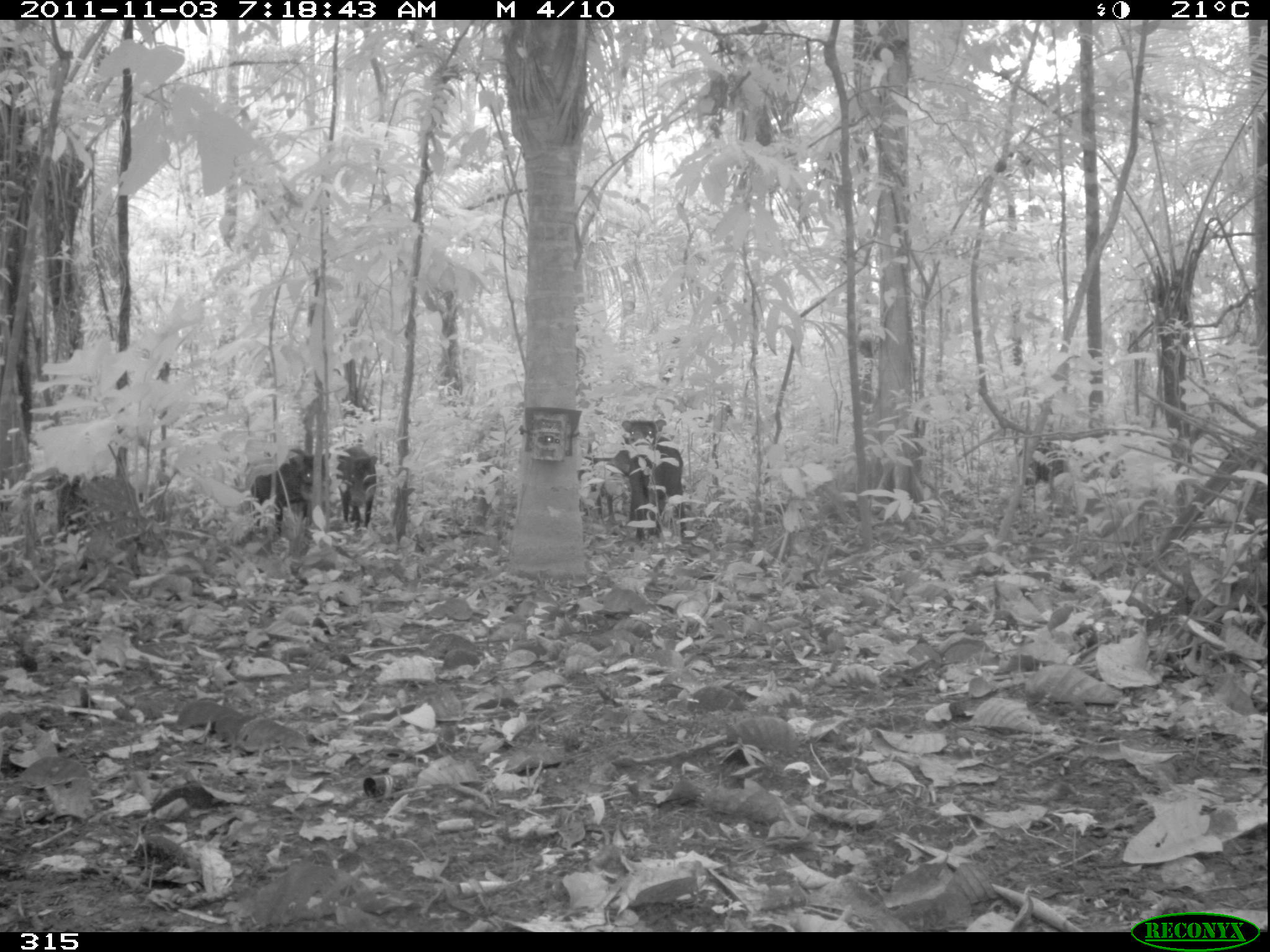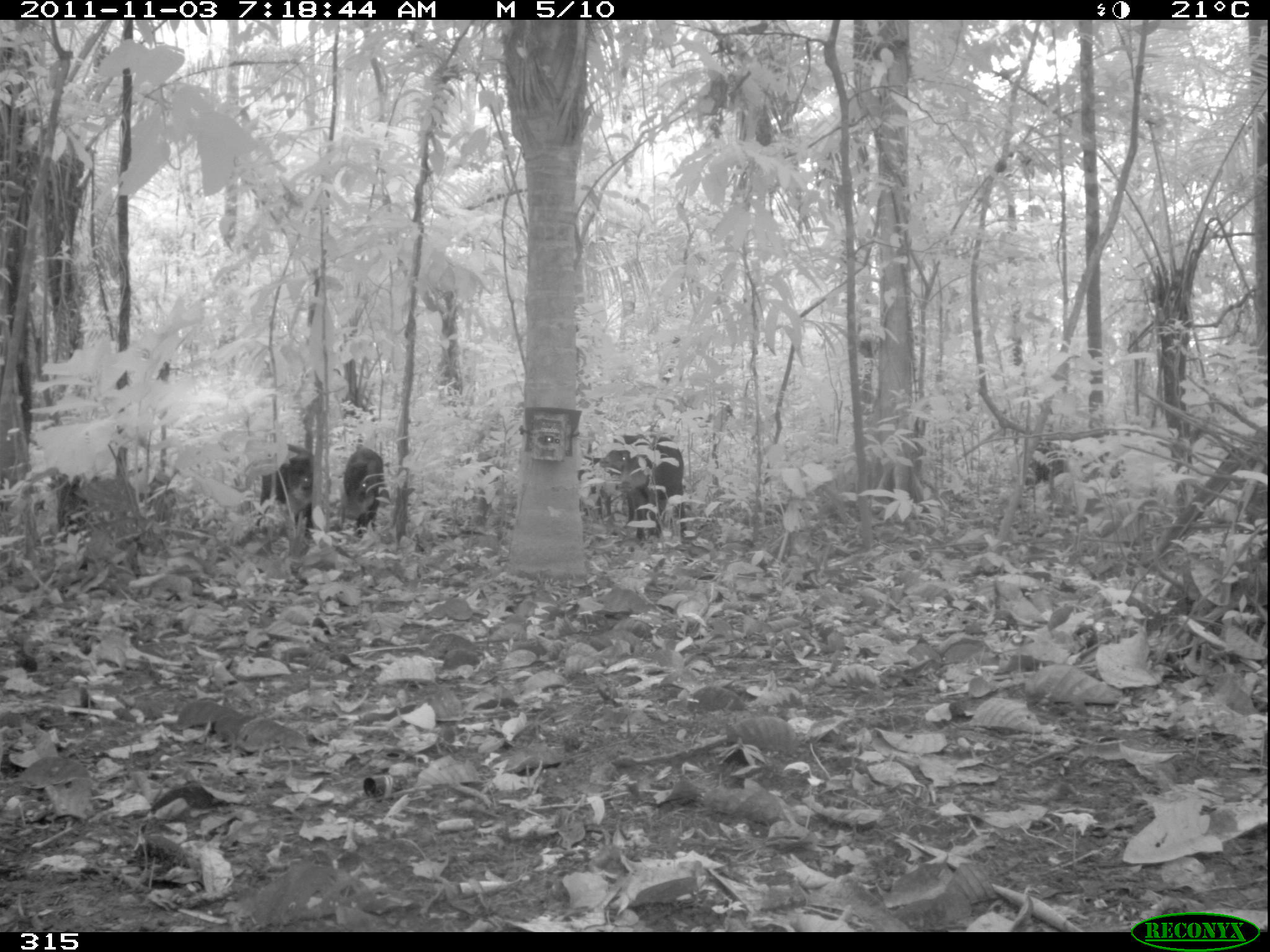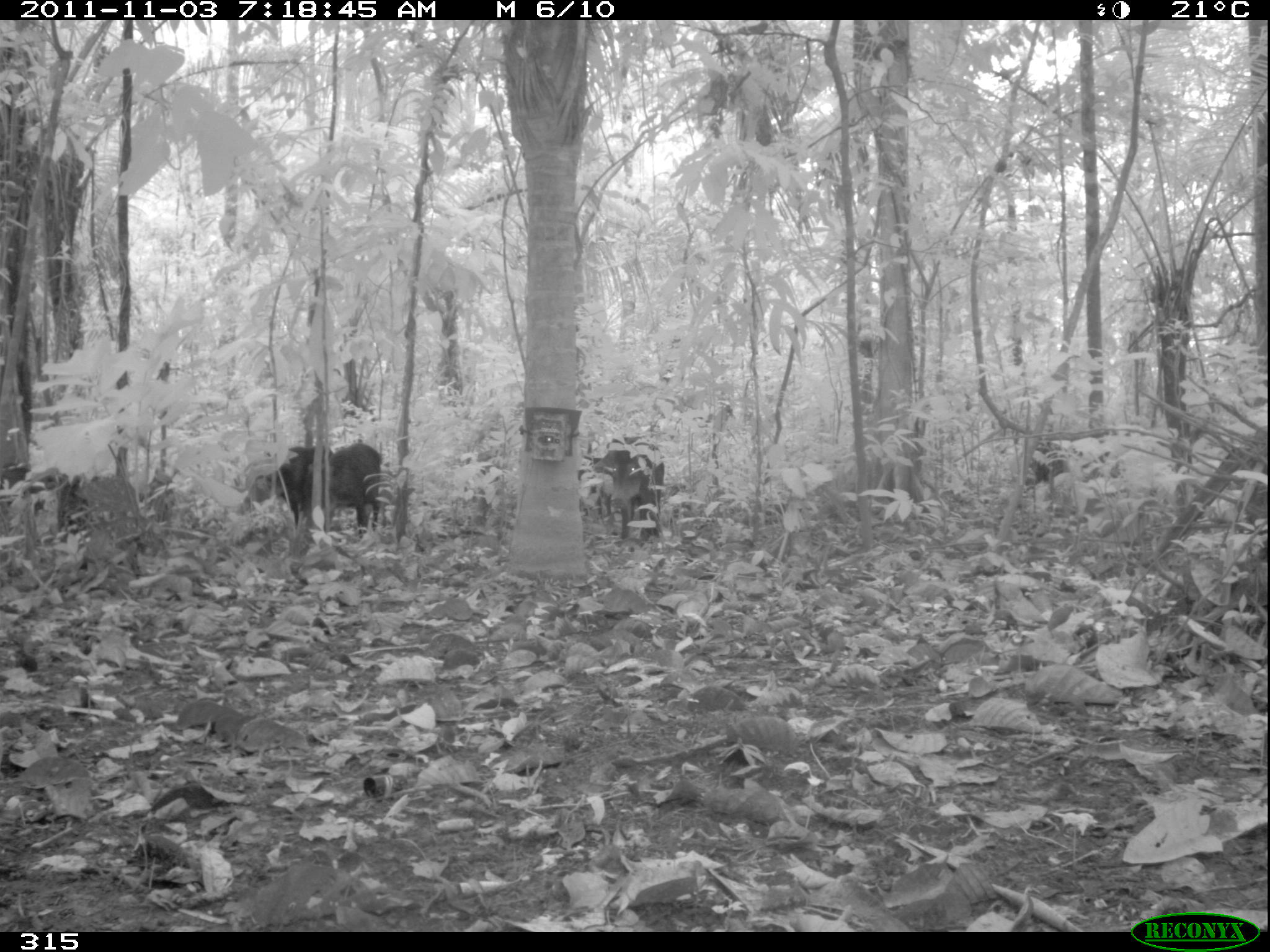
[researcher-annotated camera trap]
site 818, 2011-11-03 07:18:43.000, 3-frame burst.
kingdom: Animalia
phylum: Chordata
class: Mammalia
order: Artiodactyla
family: Tayassuidae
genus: Tayassu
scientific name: Tayassu pecari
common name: white-lipped peccary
Tayassu pecari (white-lipped peccary).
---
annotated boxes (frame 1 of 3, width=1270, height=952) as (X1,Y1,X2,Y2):
tayassu pecari: (621,418,688,540); (250,449,330,539); (578,442,634,519); (333,446,378,526); (1016,436,1073,491)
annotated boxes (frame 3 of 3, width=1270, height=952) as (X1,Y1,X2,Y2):
tayassu pecari: (308,442,382,538); (254,444,333,530); (609,448,664,541); (580,455,610,521); (1022,450,1068,484)